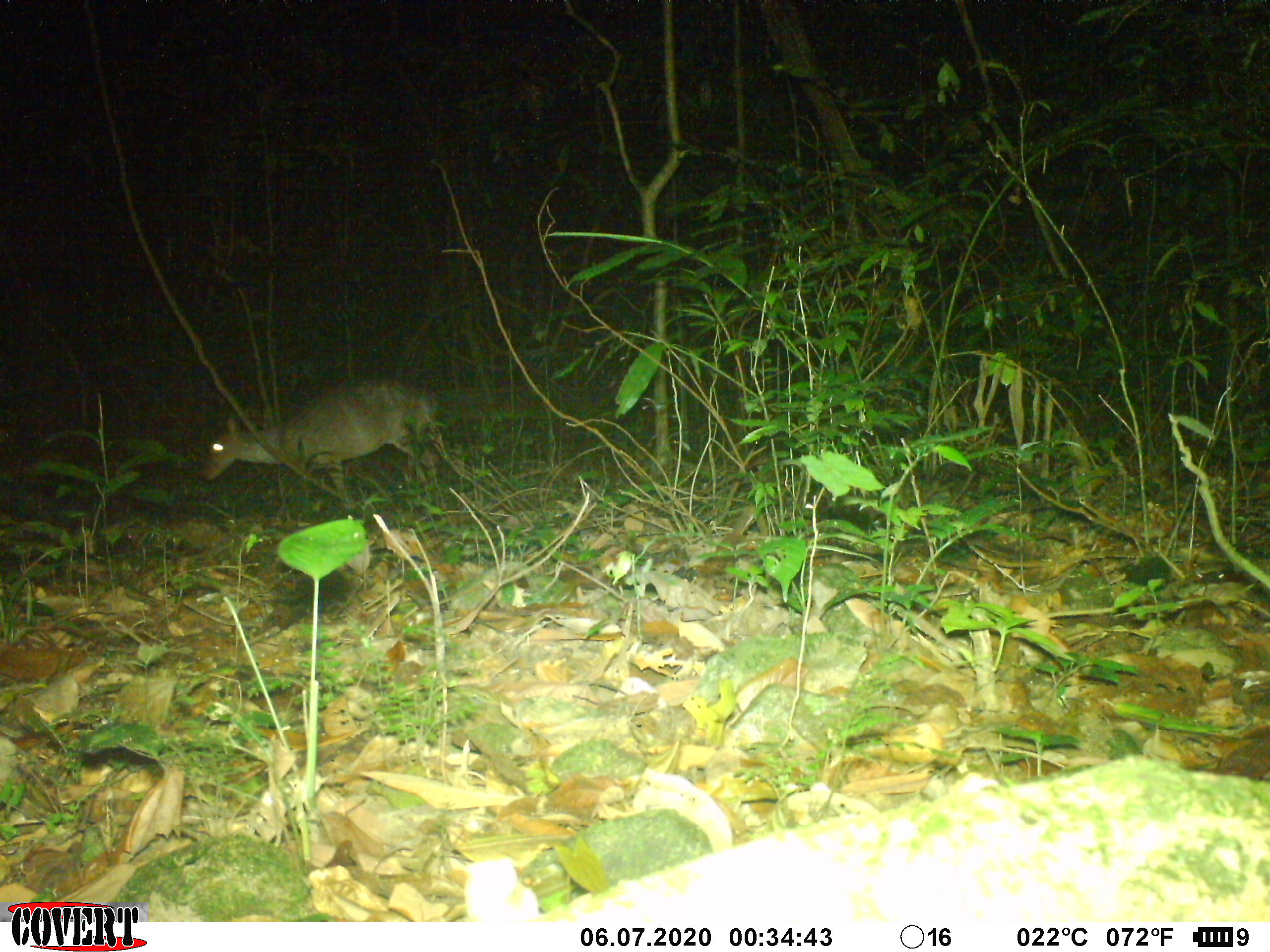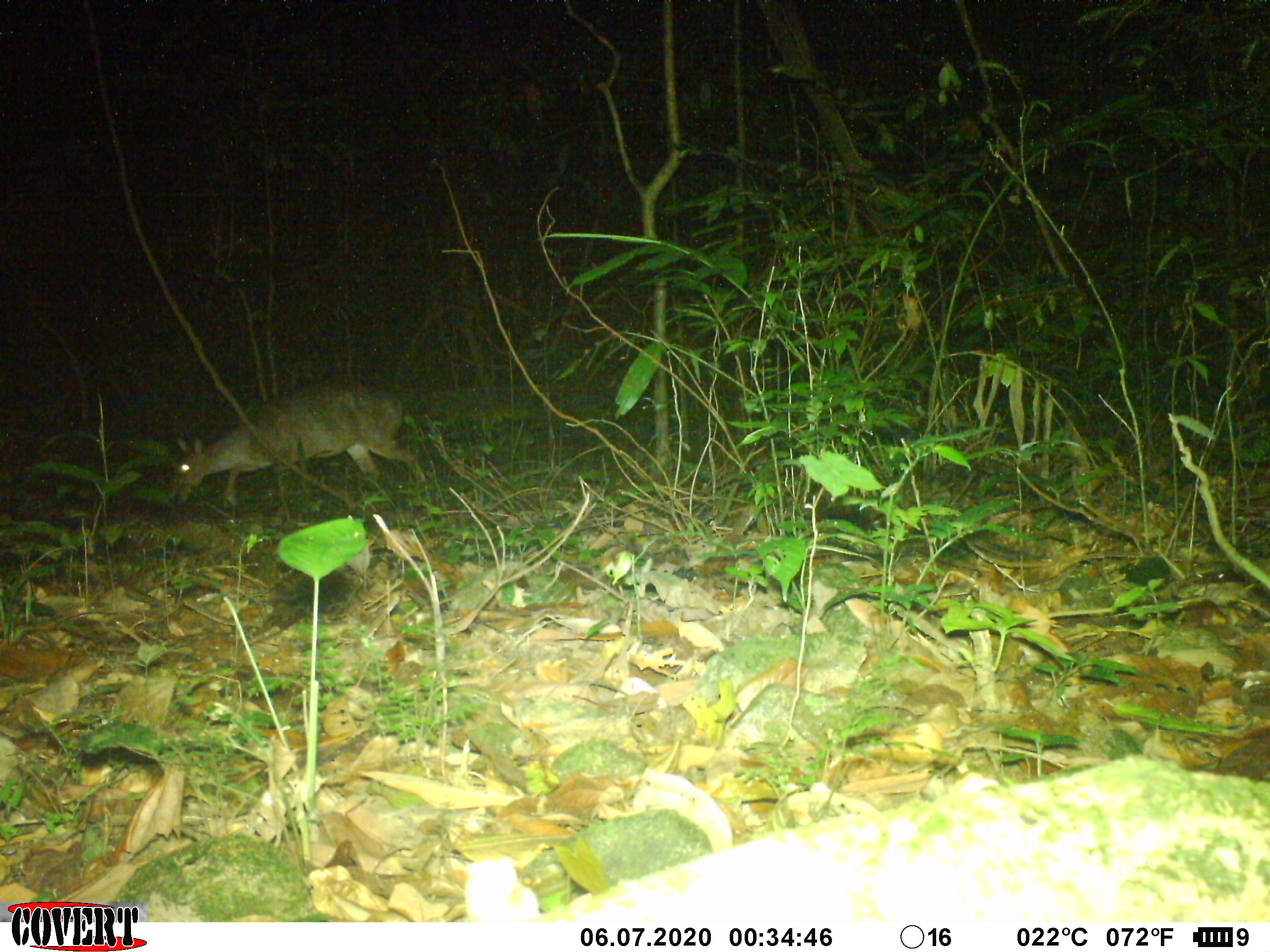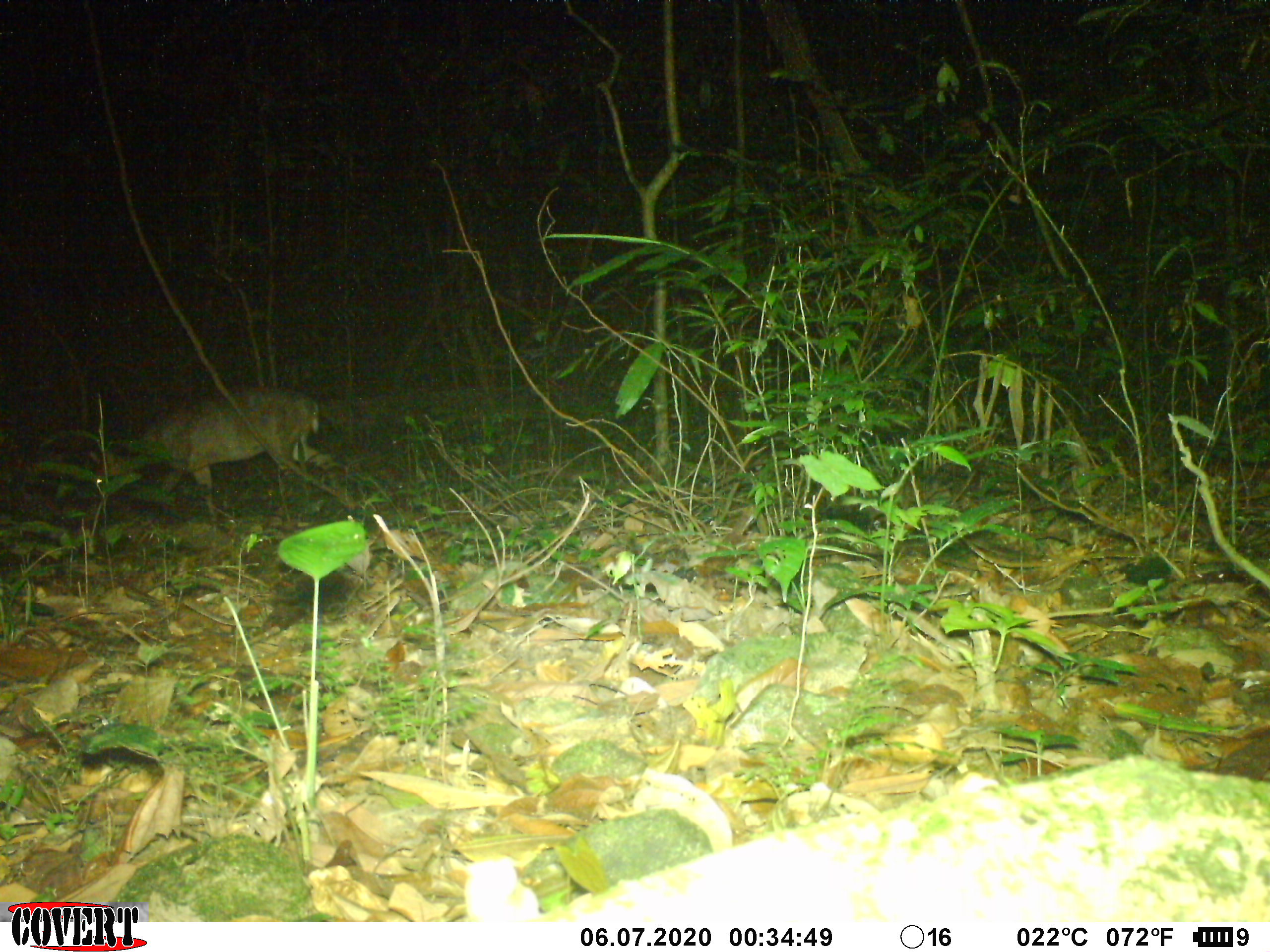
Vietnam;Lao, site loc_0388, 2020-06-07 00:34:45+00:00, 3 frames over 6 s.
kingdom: Animalia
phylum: Chordata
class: Mammalia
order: Artiodactyla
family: Cervidae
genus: Muntiacus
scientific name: Muntiacus vuquangensis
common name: large-antlered muntjac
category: large antlered muntjac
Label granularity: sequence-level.